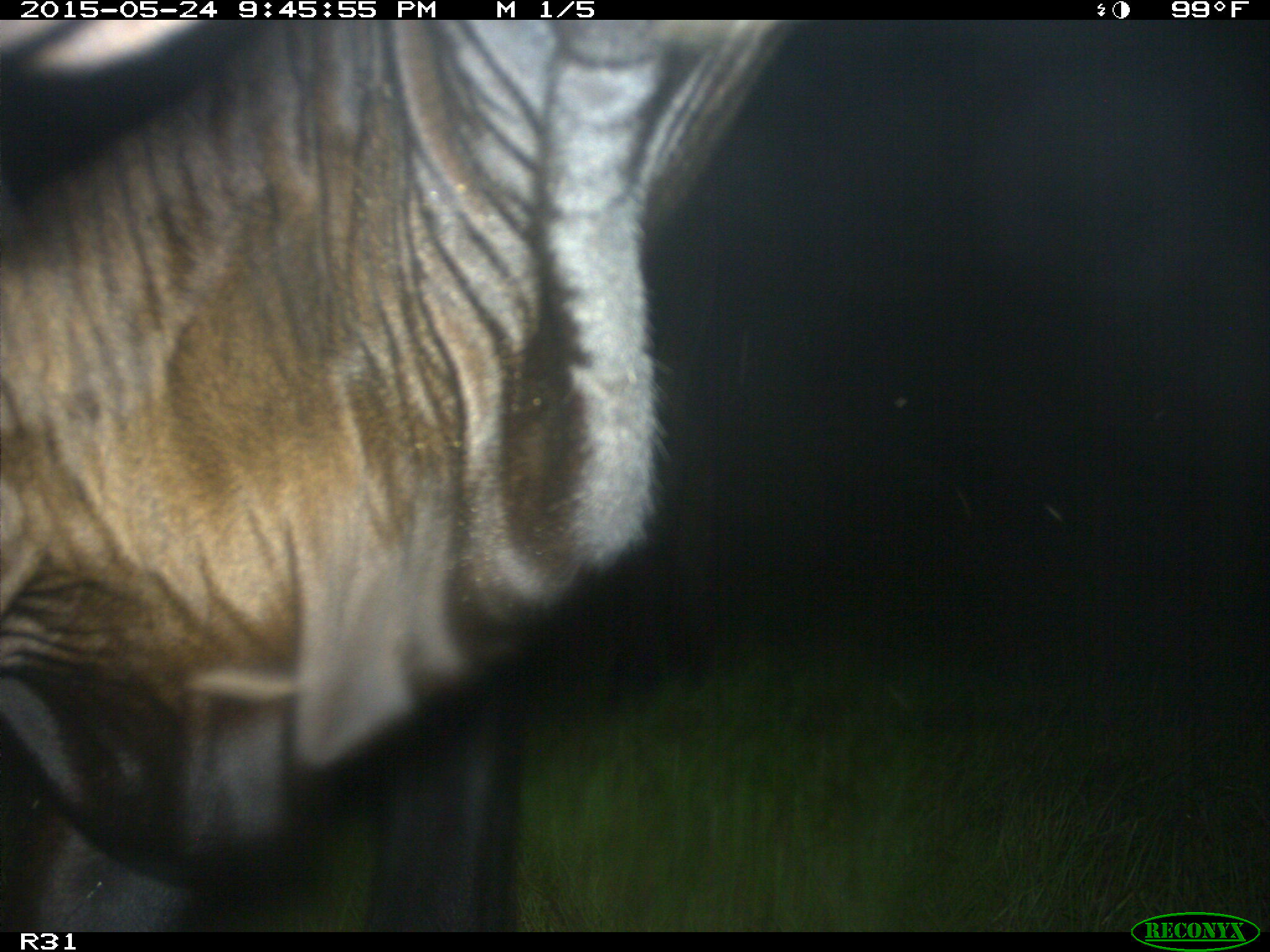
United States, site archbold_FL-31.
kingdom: Animalia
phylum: Chordata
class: Mammalia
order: Artiodactyla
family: Bovidae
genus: Bos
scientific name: Bos taurus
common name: domestic cow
Bos taurus (domestic cow).